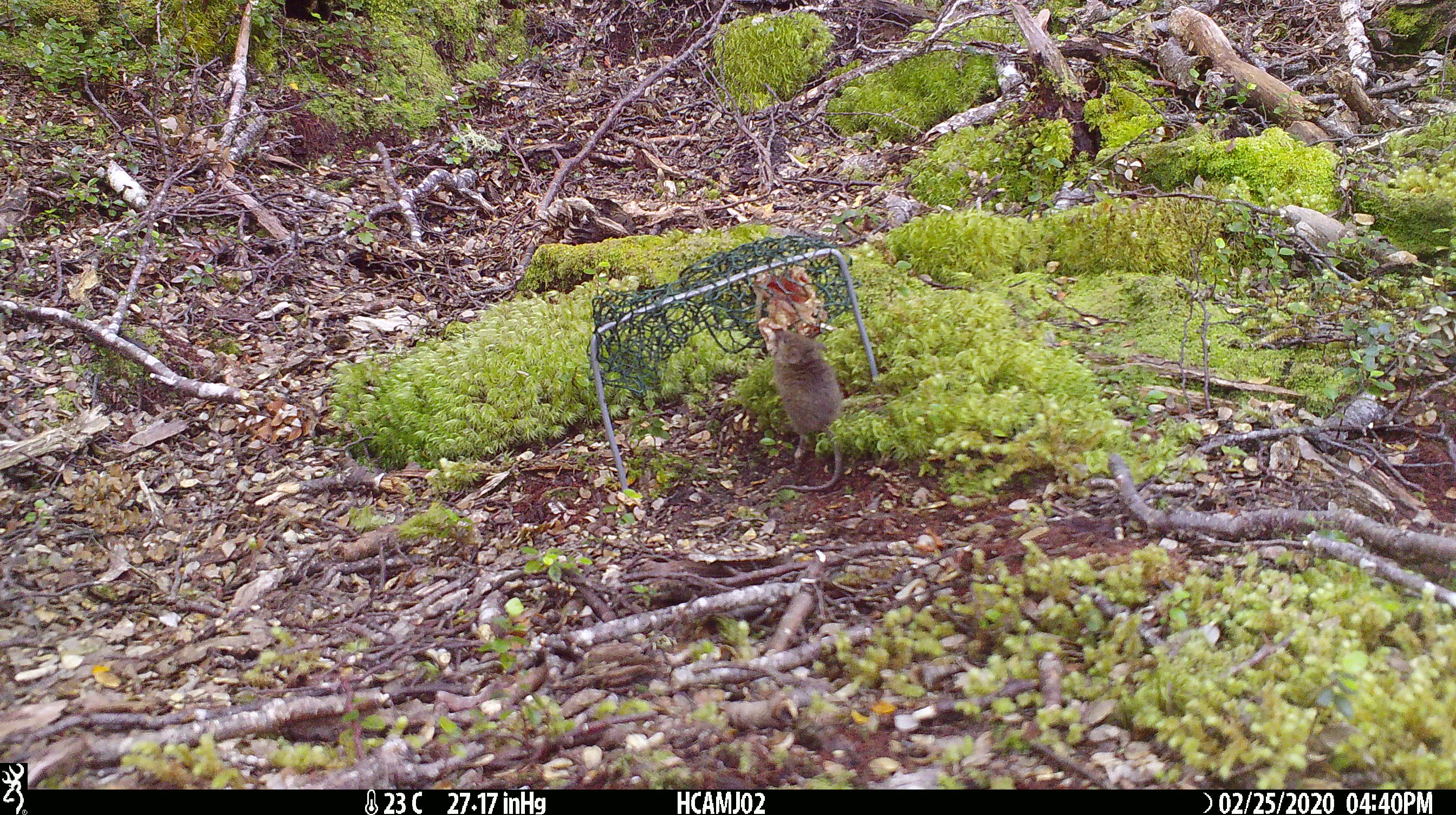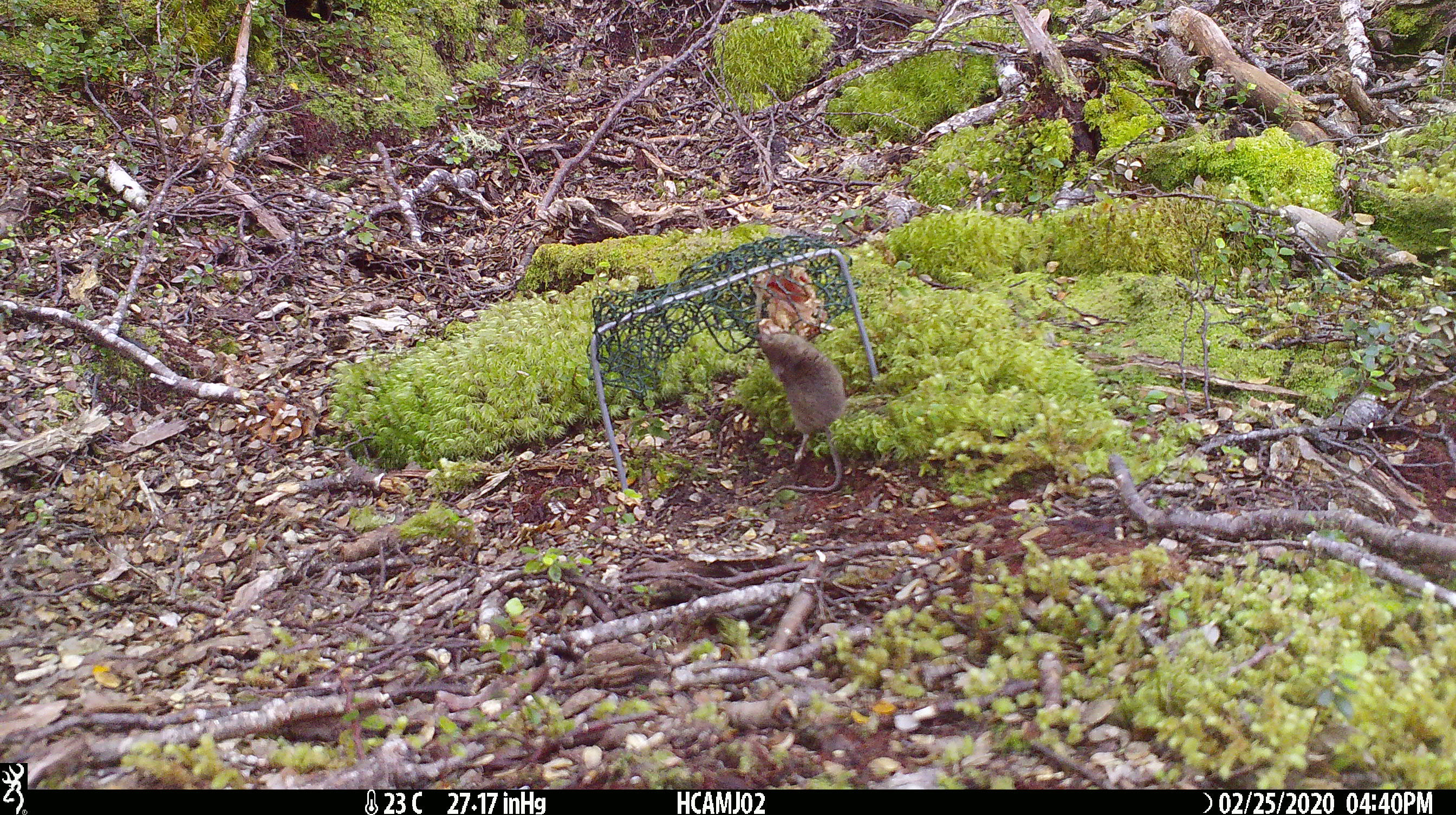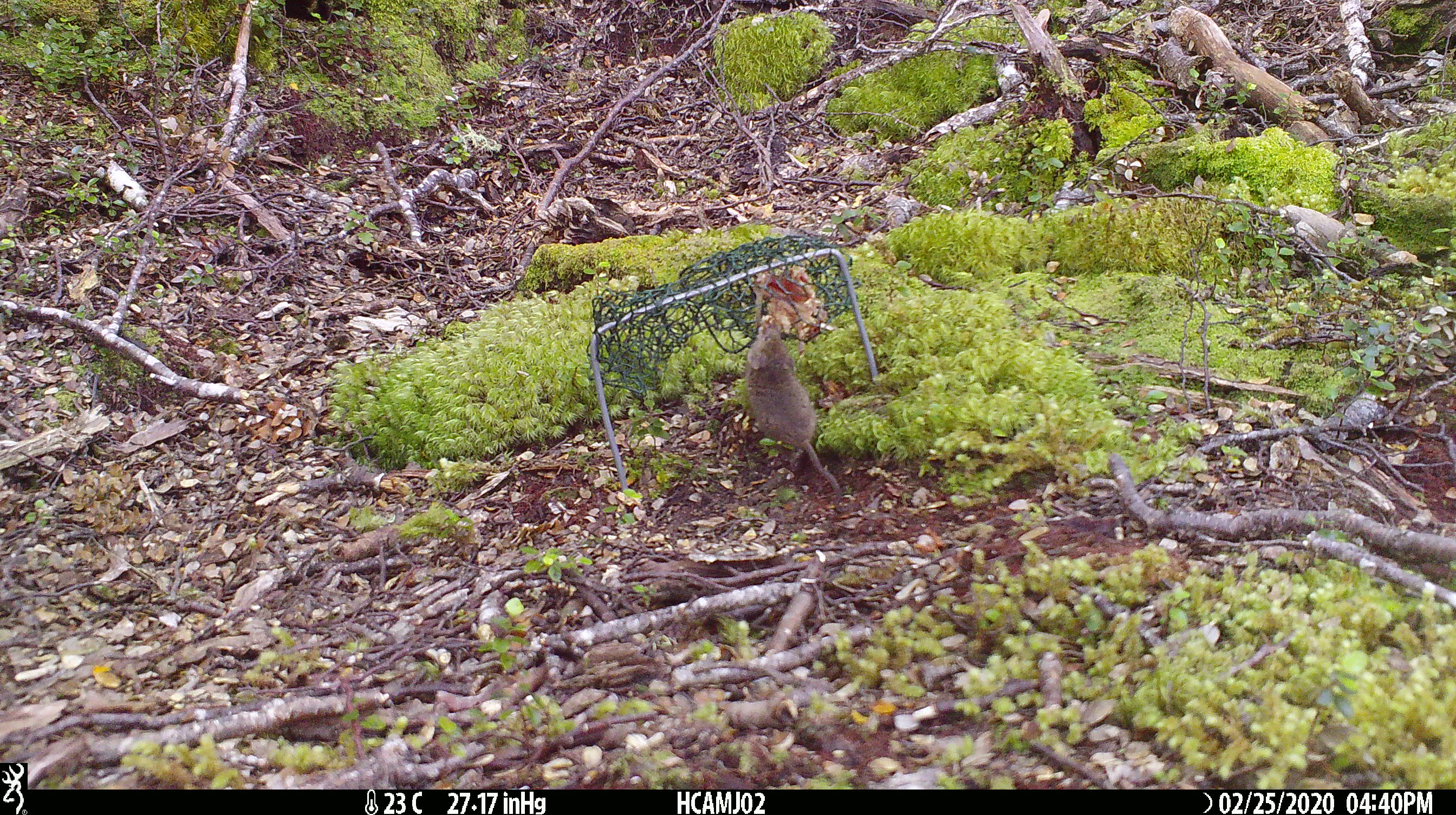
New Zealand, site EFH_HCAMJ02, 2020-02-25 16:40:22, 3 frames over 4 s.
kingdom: Animalia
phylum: Chordata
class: Mammalia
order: Rodentia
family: Muridae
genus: Mus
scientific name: Mus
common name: mouse